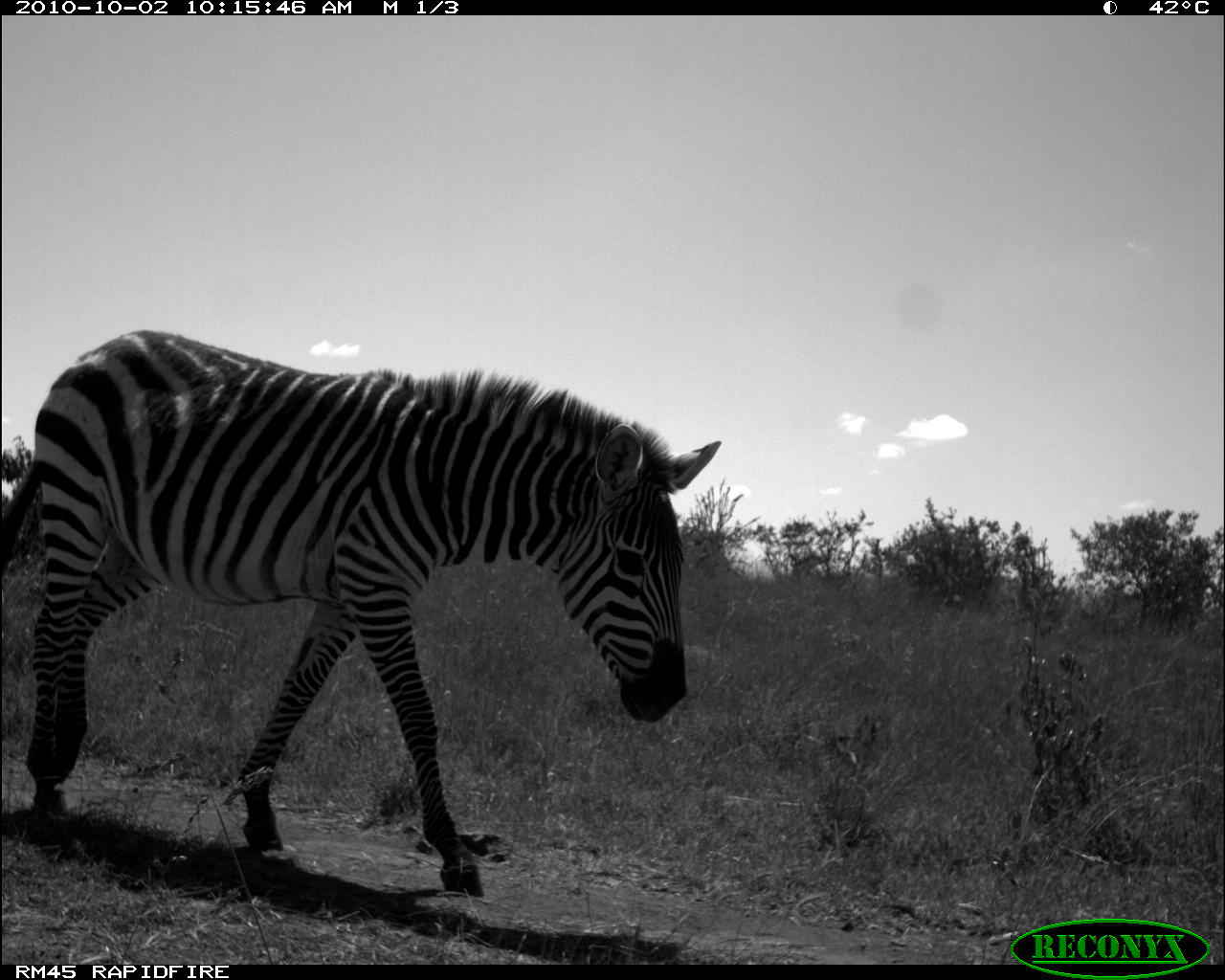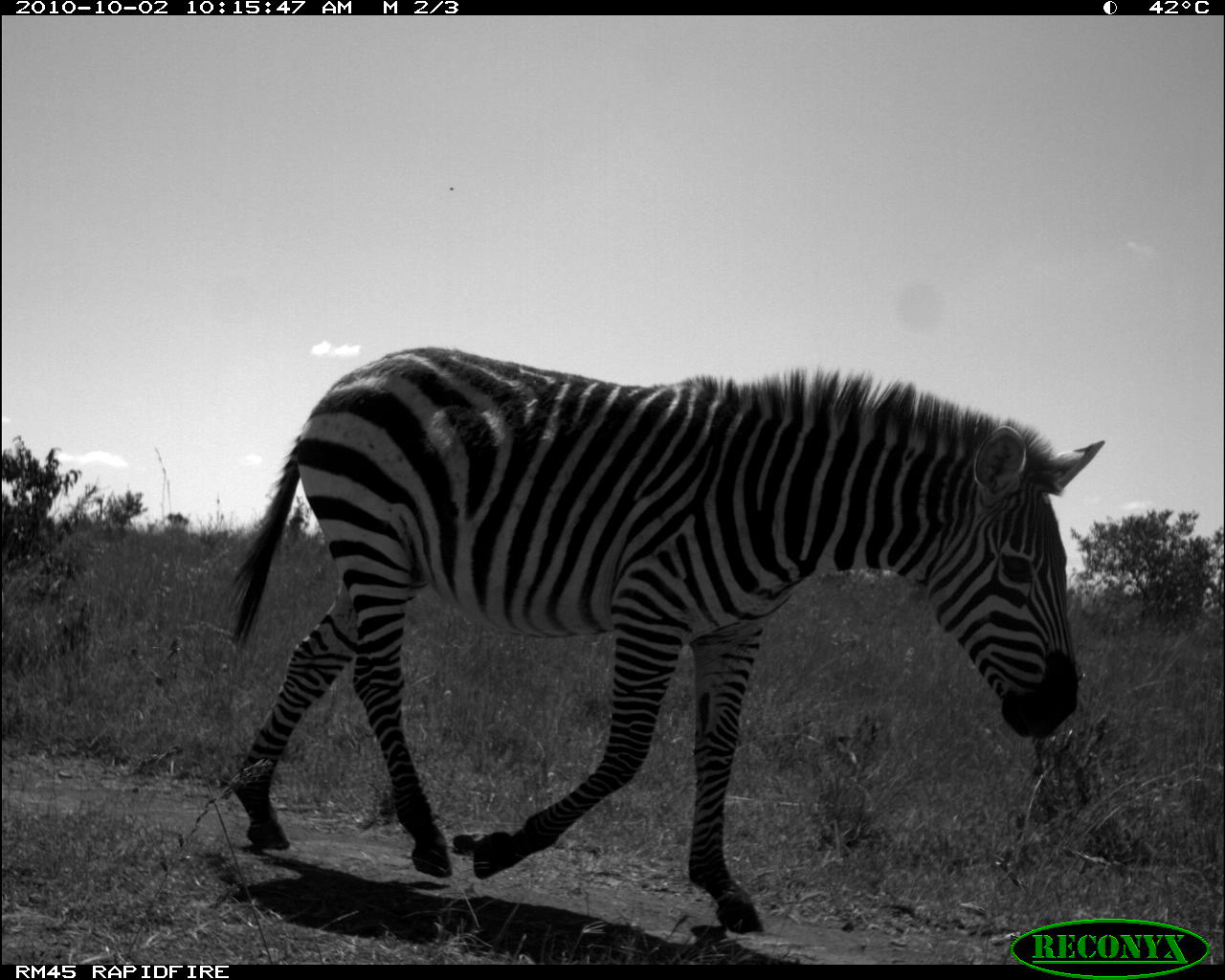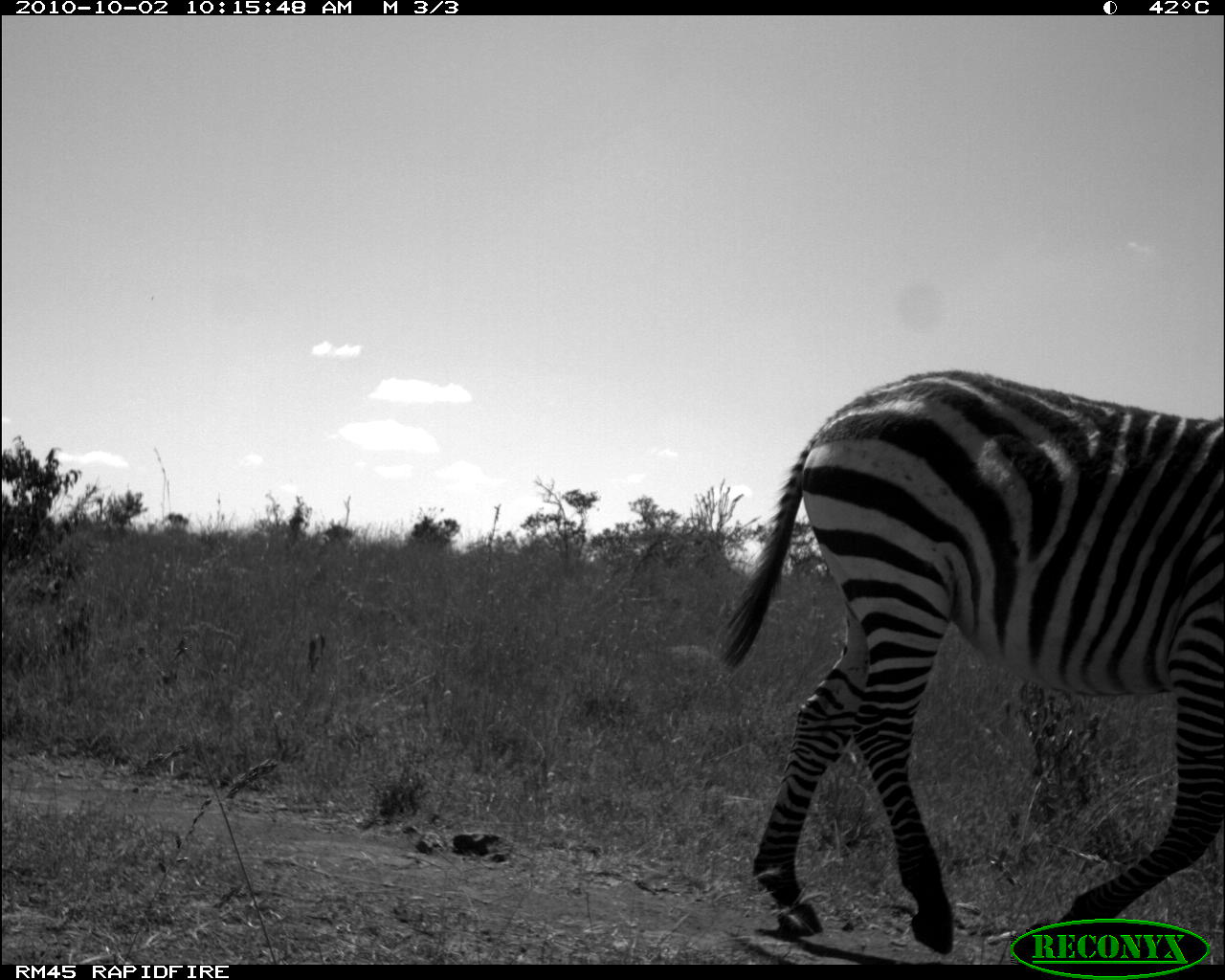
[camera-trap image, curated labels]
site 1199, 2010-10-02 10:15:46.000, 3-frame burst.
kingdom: Animalia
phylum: Chordata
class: Mammalia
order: Perissodactyla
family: Equidae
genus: Equus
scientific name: Equus quagga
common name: plains zebra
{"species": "Equus quagga (plains zebra)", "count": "1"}